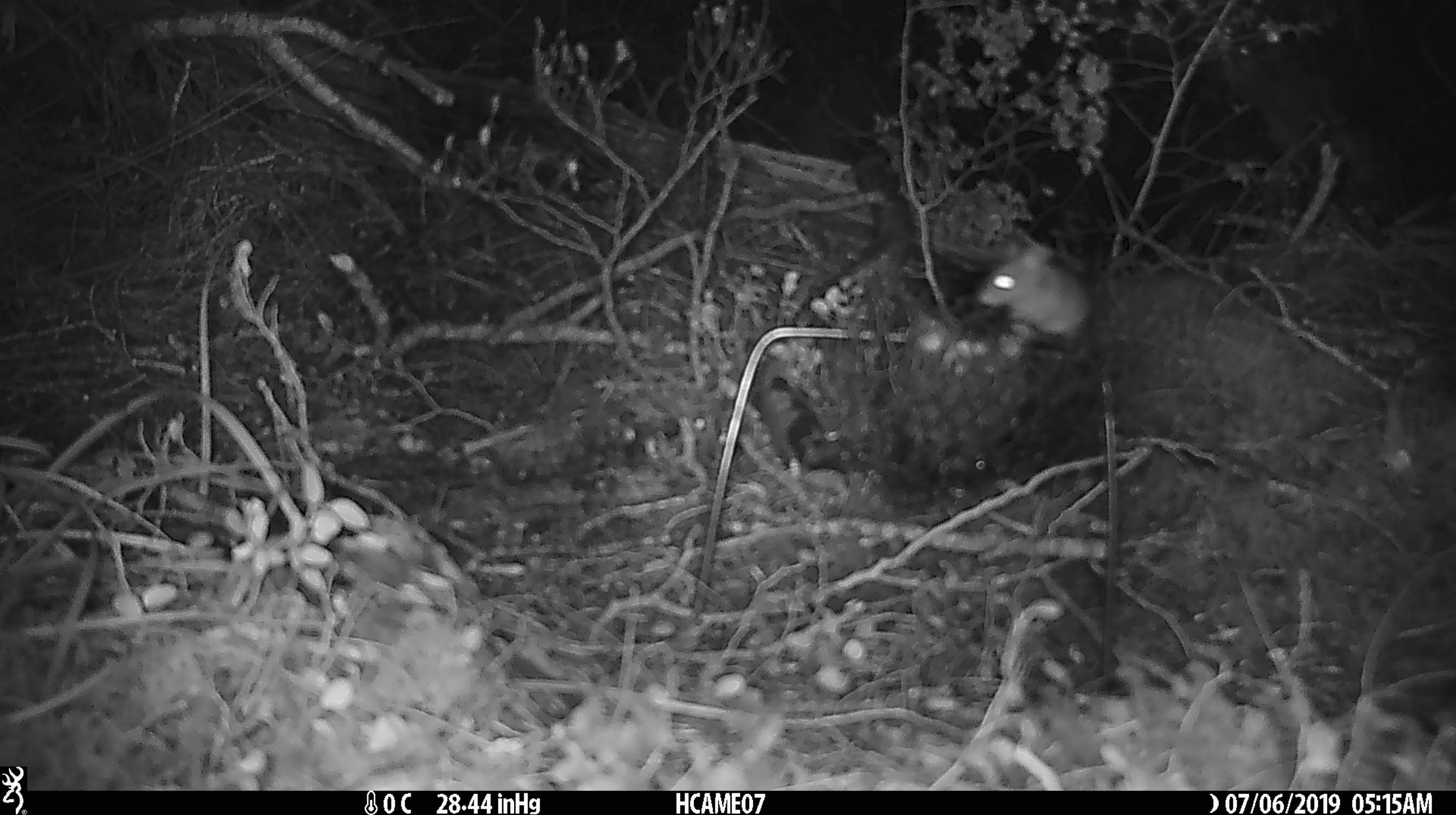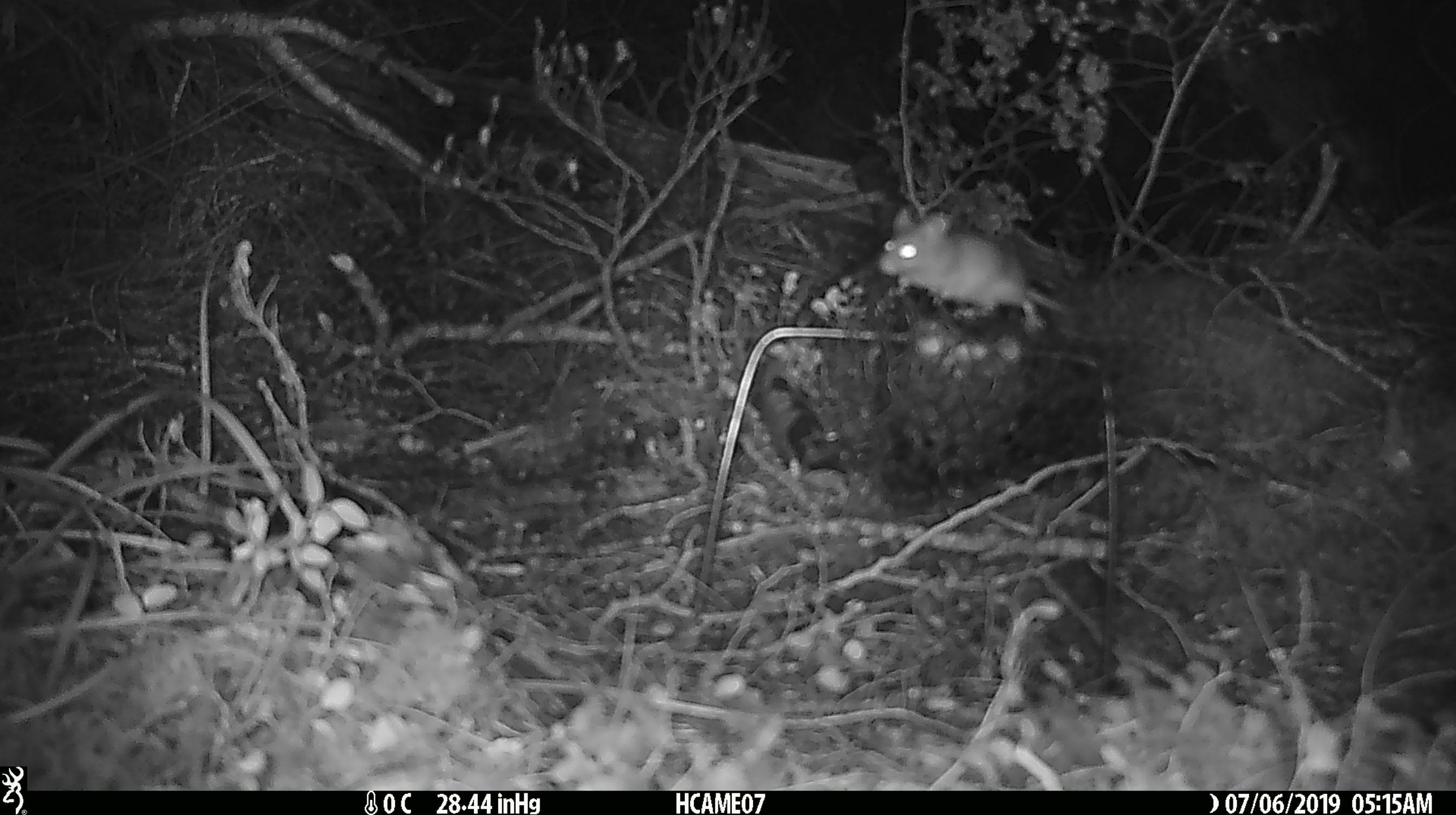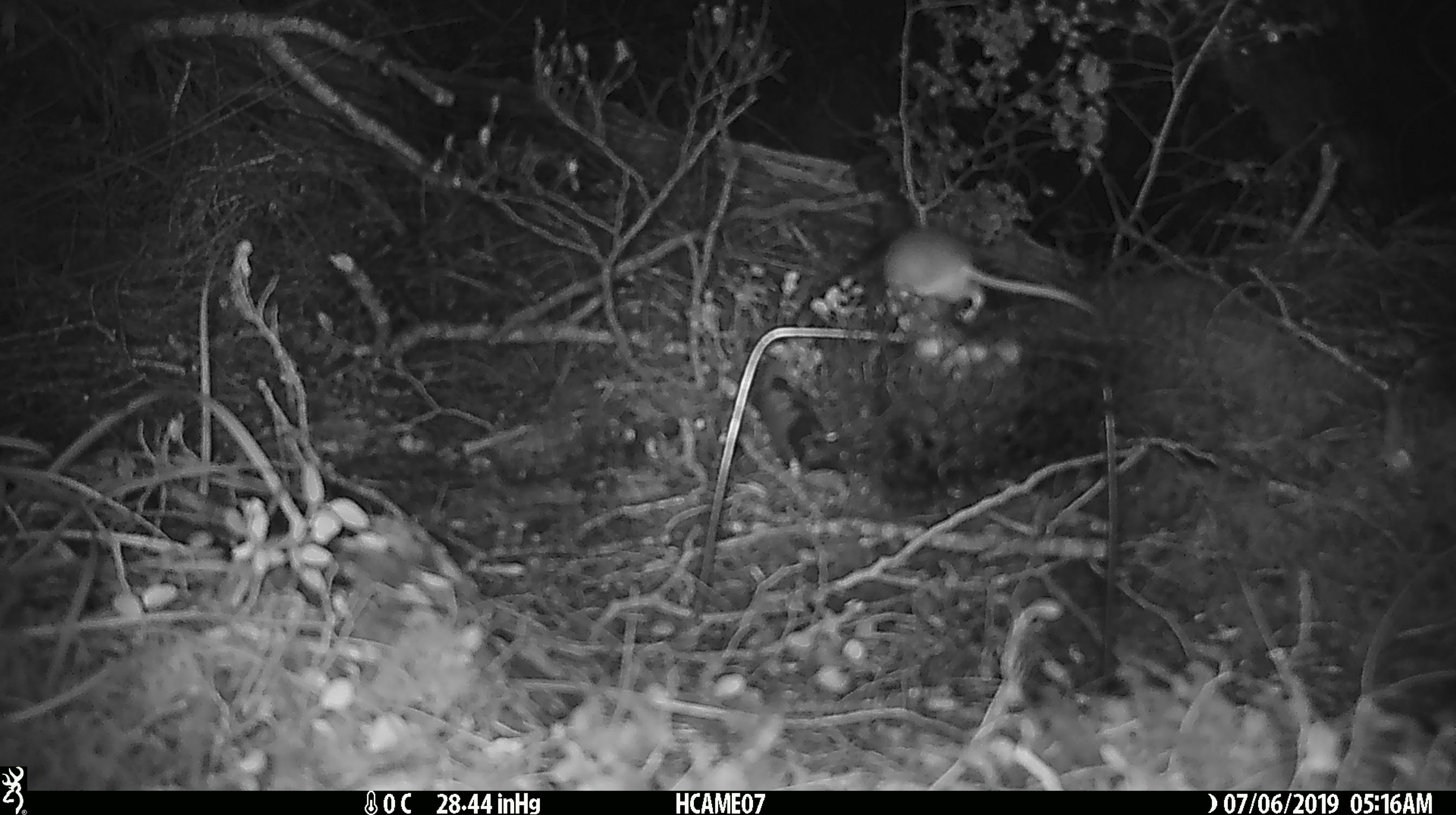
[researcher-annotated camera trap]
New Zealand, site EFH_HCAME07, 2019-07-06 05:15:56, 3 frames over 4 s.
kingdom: Animalia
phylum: Chordata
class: Mammalia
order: Rodentia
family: Muridae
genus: Mus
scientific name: Mus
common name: mouse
Mouse (Mus).